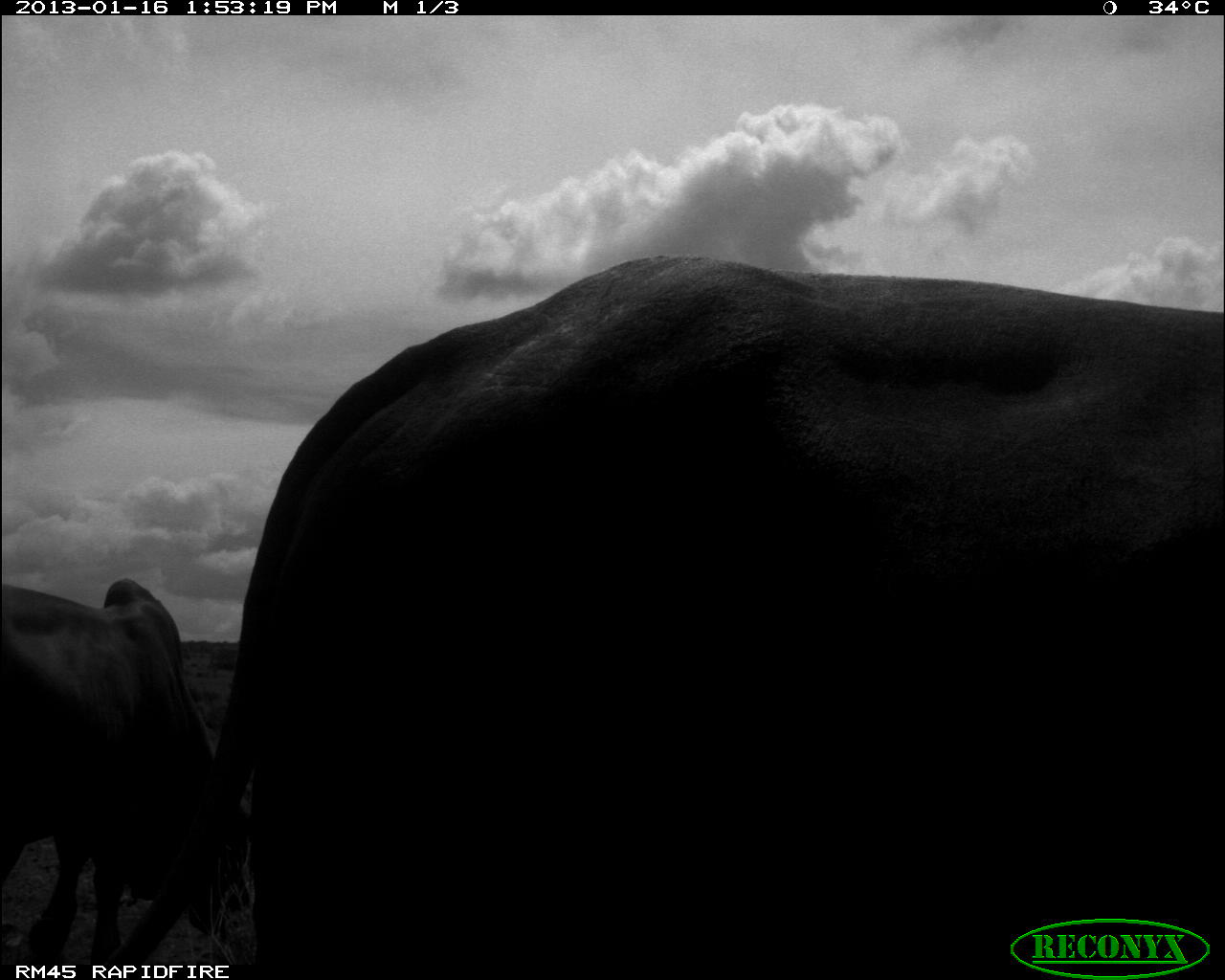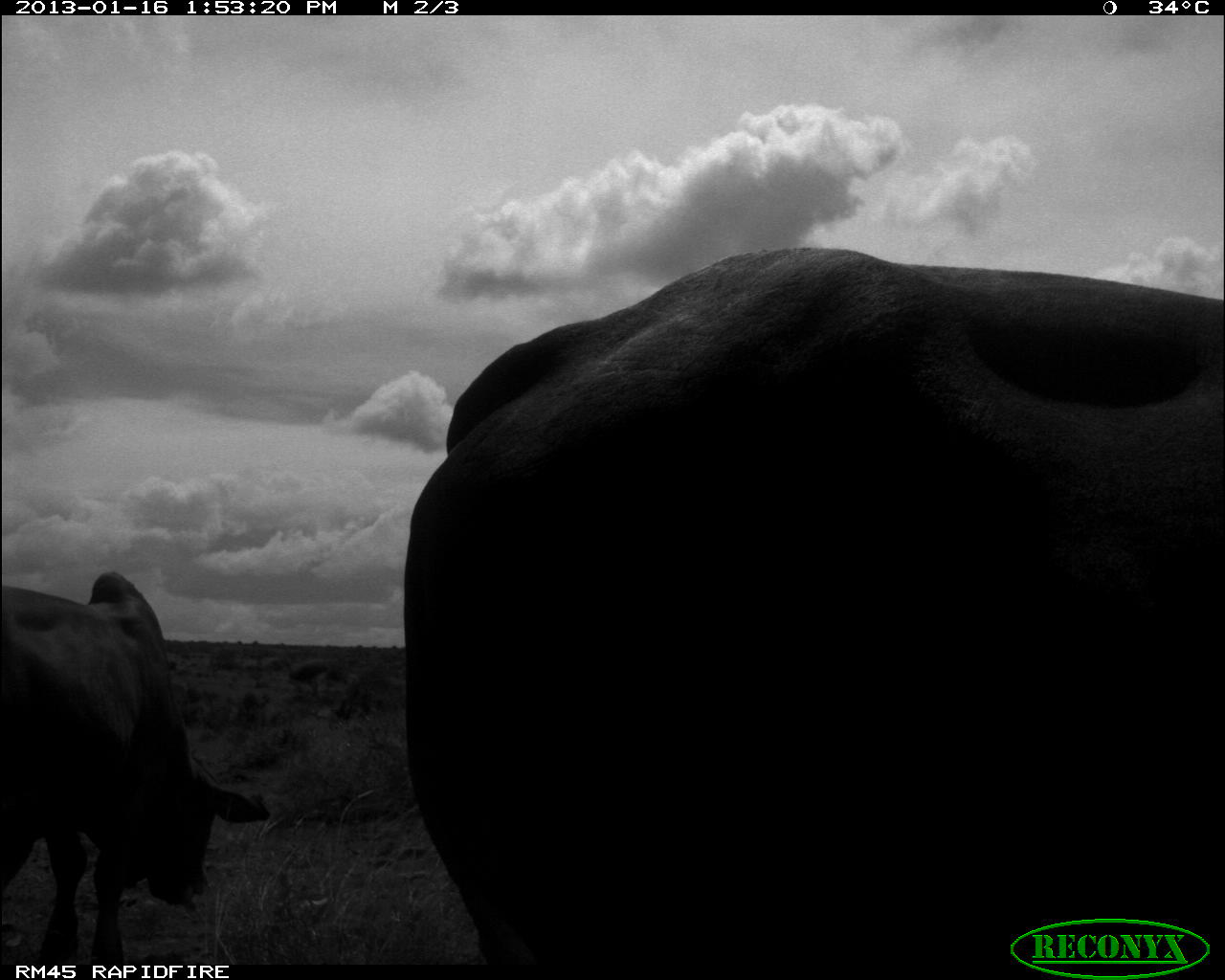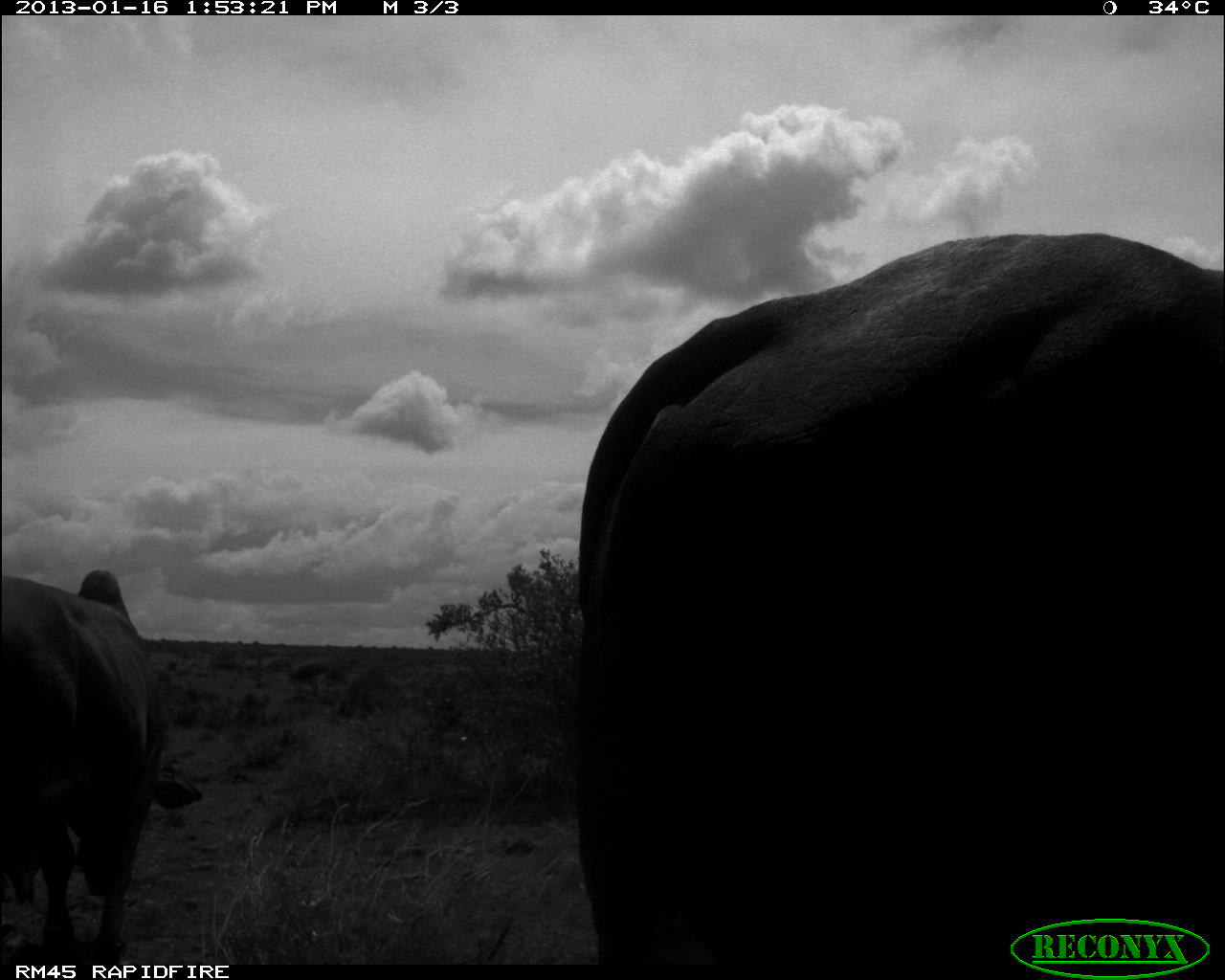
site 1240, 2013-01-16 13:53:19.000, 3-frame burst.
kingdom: Animalia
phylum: Chordata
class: Mammalia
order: Artiodactyla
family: Bovidae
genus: Bos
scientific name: Bos taurus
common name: domestic cattle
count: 2